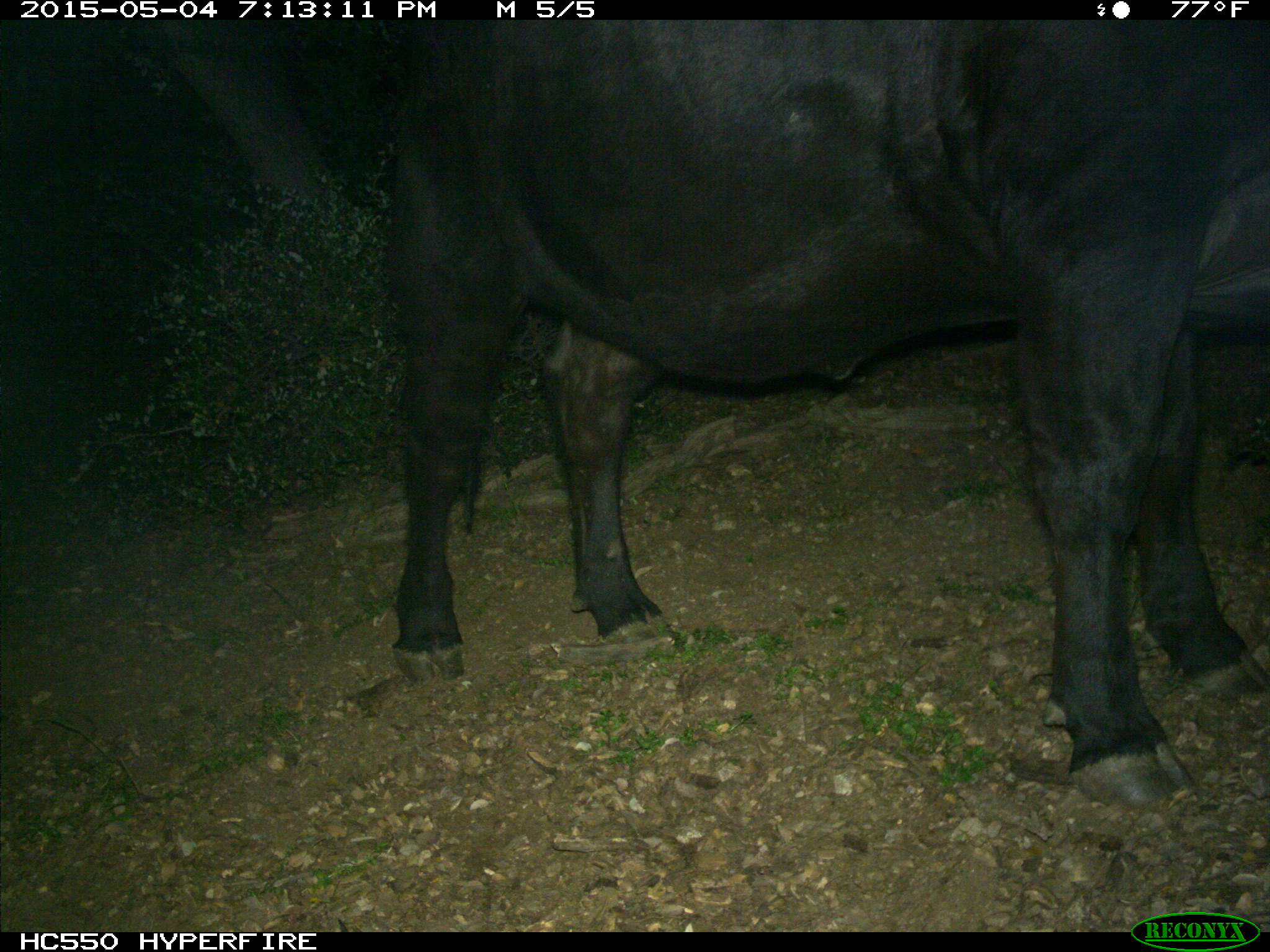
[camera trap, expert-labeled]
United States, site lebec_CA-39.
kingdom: Animalia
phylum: Chordata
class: Mammalia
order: Artiodactyla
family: Bovidae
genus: Bos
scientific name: Bos taurus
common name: domestic cow